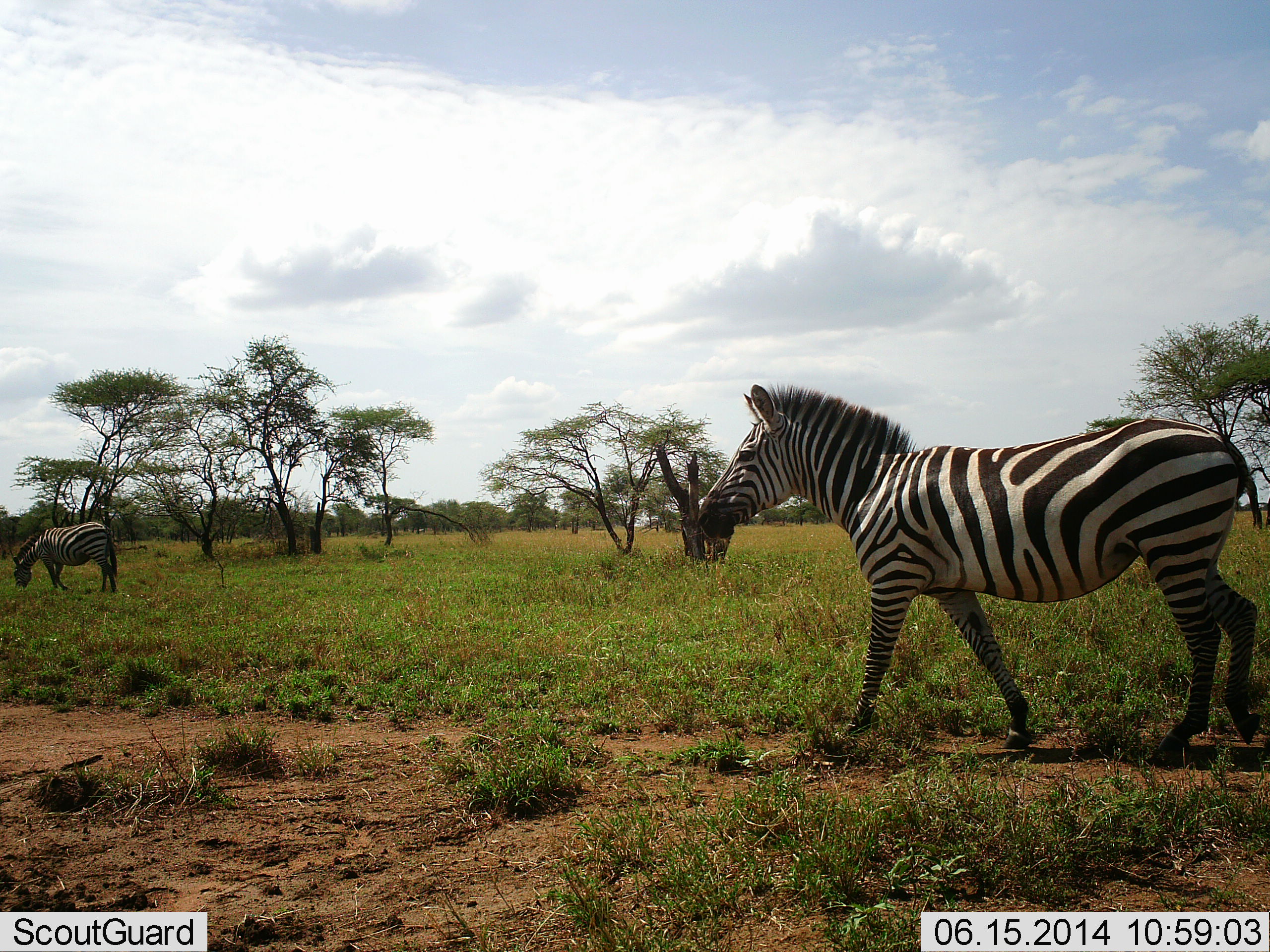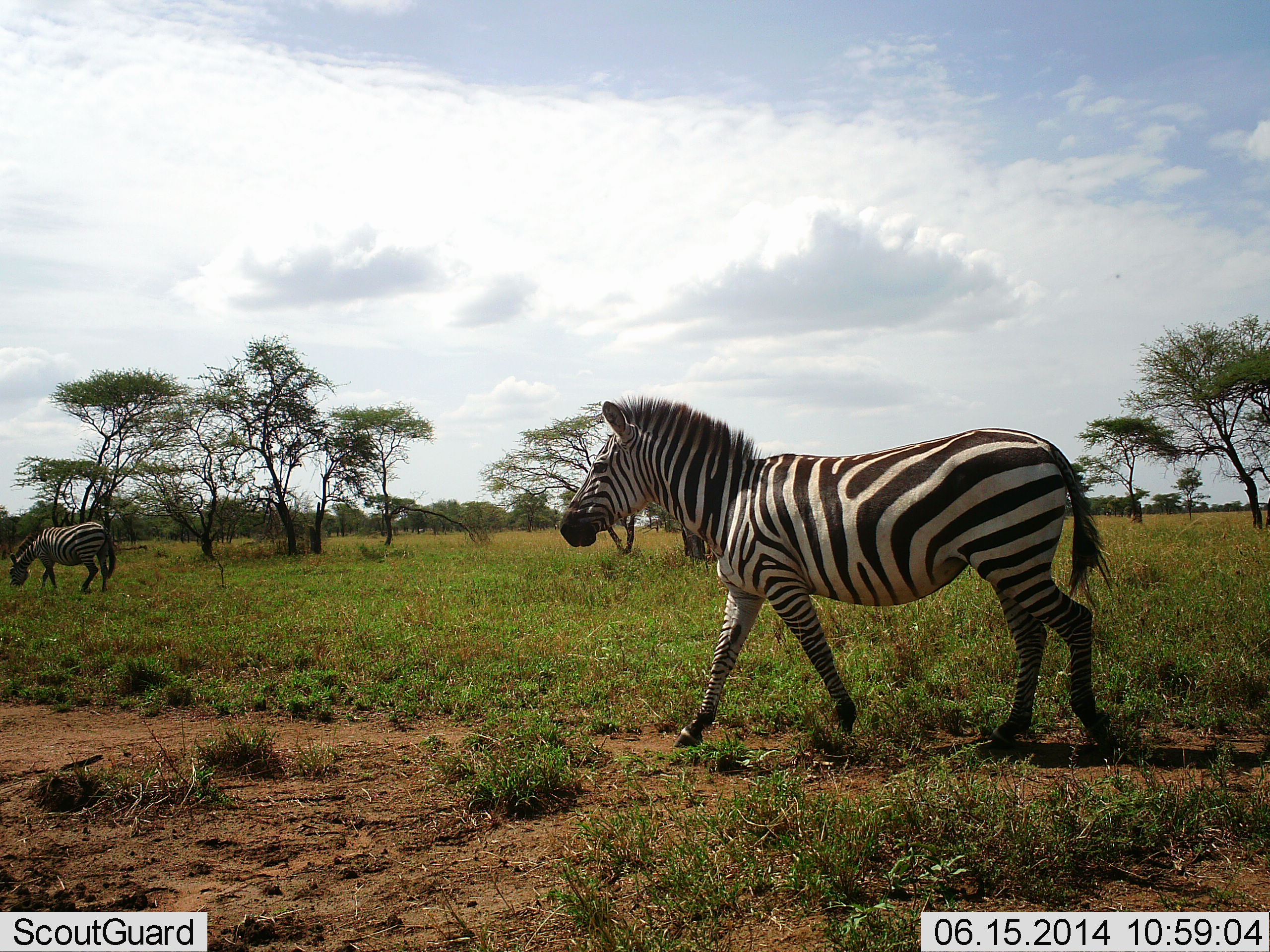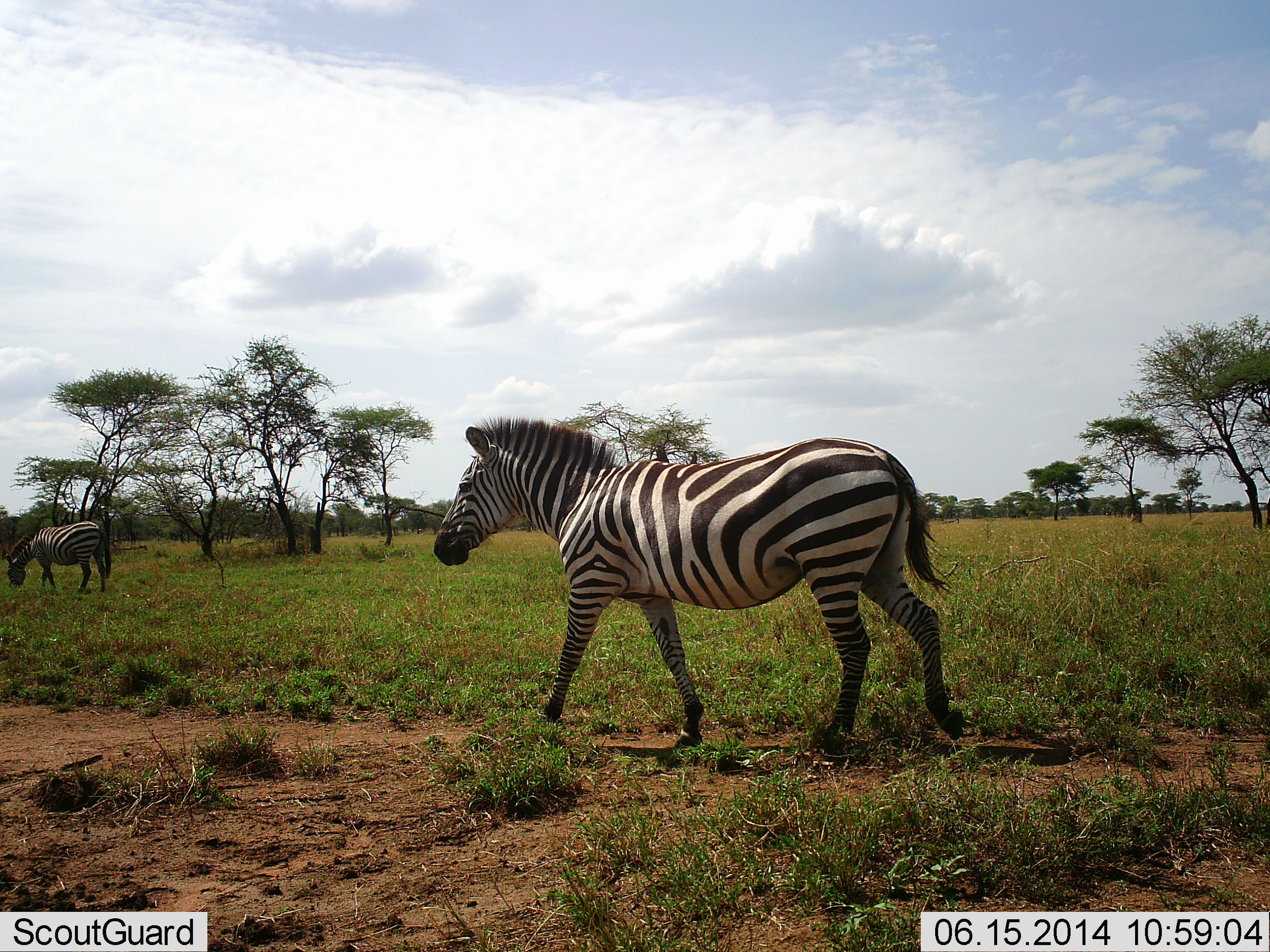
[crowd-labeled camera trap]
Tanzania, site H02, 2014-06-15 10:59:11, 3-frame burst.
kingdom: Animalia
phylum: Chordata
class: Mammalia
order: Perissodactyla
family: Equidae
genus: Equus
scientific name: Equus quagga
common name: plains zebra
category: zebra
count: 2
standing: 10%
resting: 0%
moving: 100%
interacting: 0%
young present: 0%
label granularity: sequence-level